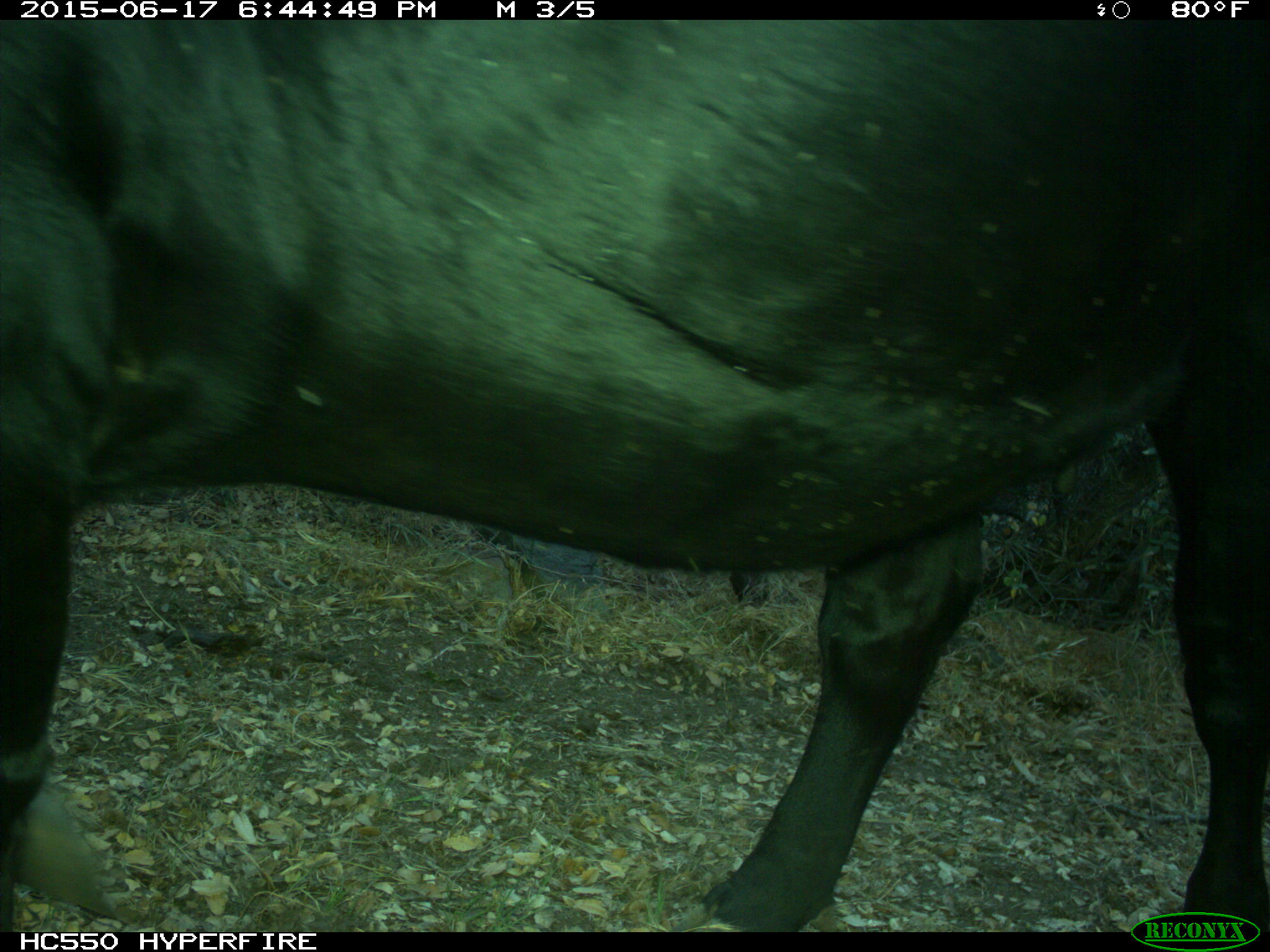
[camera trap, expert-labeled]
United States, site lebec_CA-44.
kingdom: Animalia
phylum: Chordata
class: Mammalia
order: Artiodactyla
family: Bovidae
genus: Bos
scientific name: Bos taurus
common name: domestic cow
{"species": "Bos taurus (domestic cow)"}